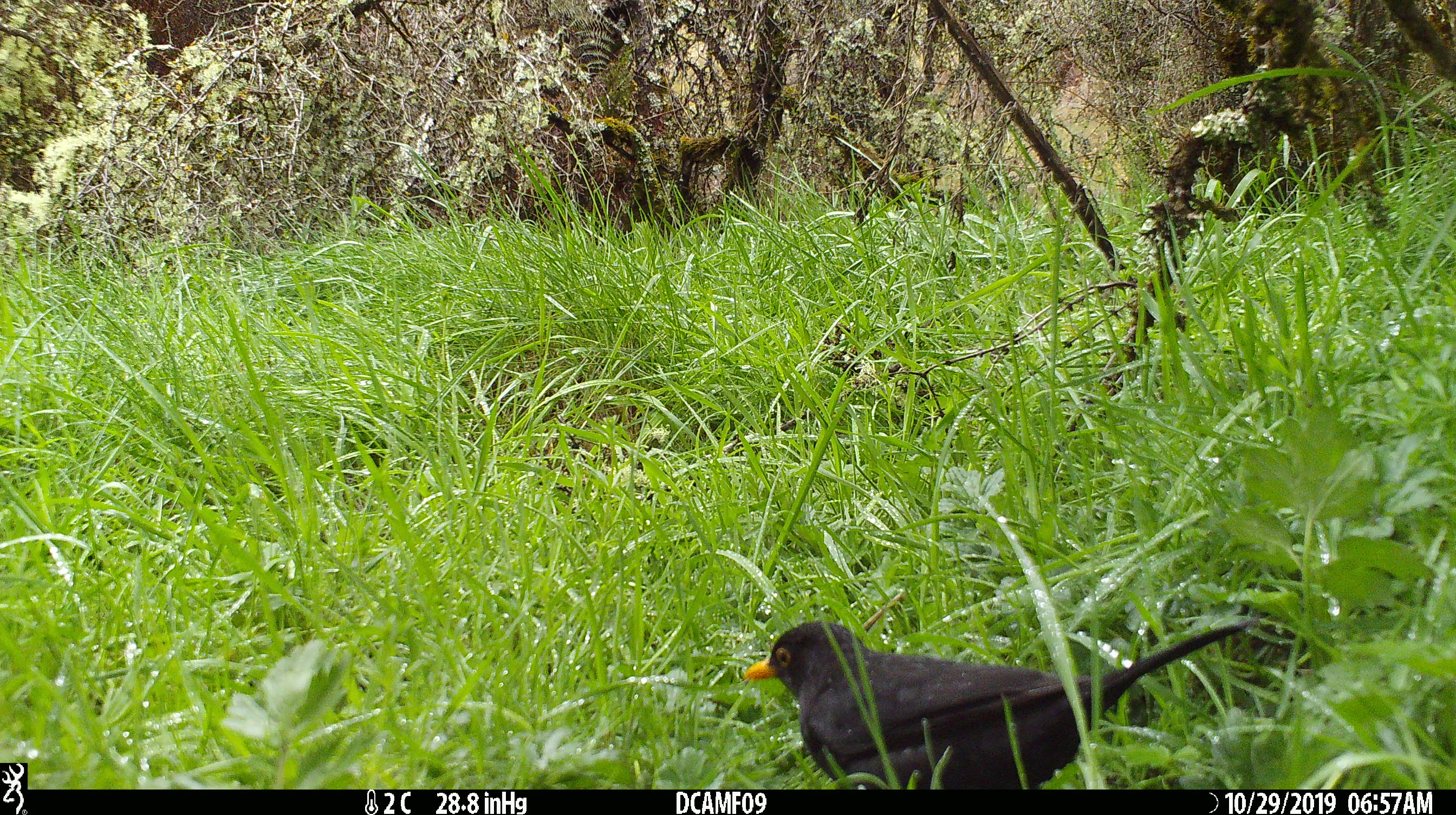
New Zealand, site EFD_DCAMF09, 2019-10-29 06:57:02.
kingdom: Animalia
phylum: Chordata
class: Aves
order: Passeriformes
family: Turdidae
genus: Turdus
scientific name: Turdus merula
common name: eurasian blackbird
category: blackbird